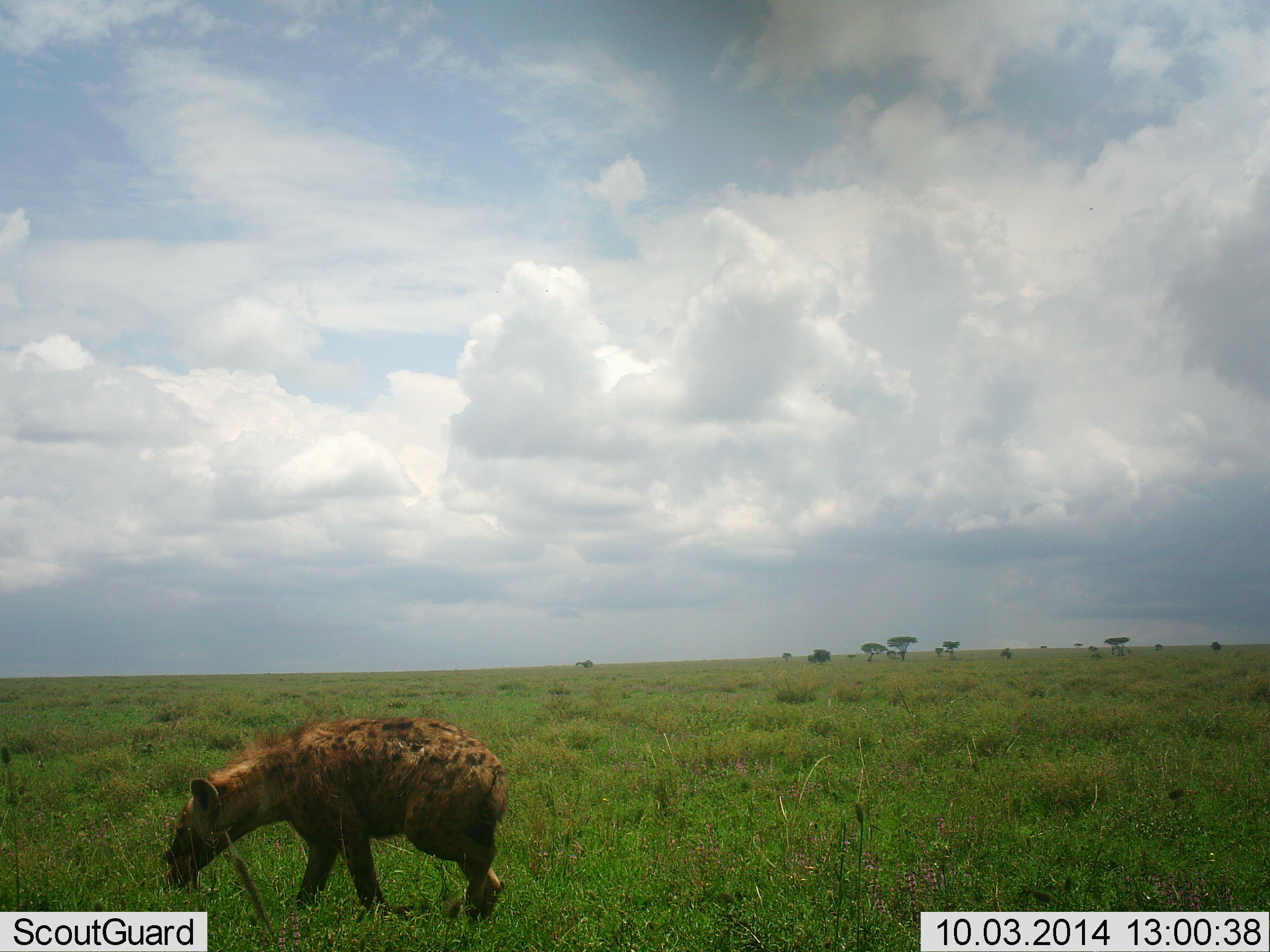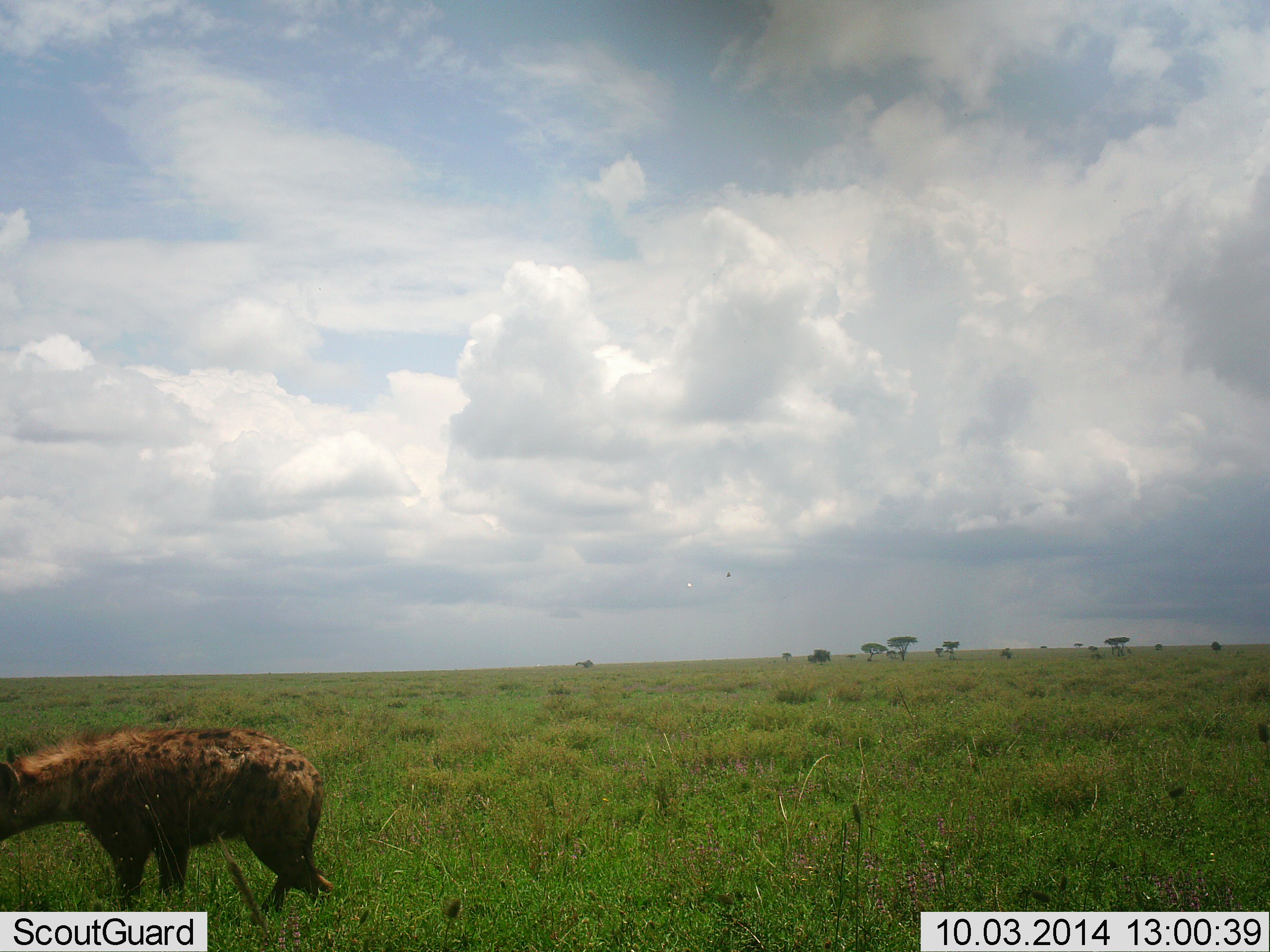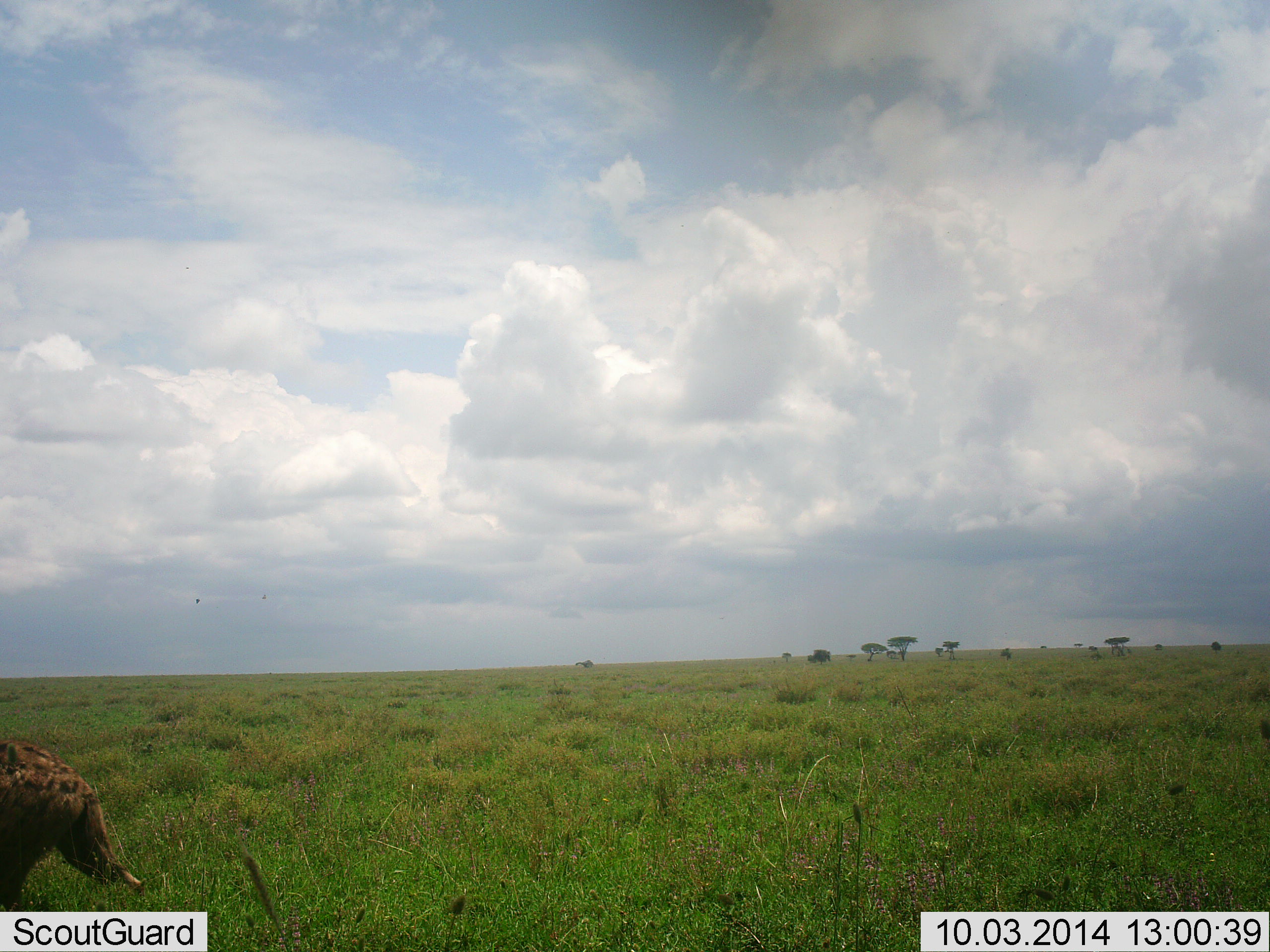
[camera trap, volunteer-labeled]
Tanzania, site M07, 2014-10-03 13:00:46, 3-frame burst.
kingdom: Animalia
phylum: Chordata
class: Mammalia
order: Carnivora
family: Hyaenidae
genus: Crocuta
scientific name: Crocuta crocuta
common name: spotted hyena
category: hyenaspotted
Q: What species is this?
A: Hyenaspotted (spotted hyena) (Crocuta crocuta).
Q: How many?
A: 1.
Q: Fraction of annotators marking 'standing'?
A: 20%.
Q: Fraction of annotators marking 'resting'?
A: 0%.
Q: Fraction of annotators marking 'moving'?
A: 80%.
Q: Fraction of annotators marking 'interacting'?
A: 0%.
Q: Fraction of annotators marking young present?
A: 0%.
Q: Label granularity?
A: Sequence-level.